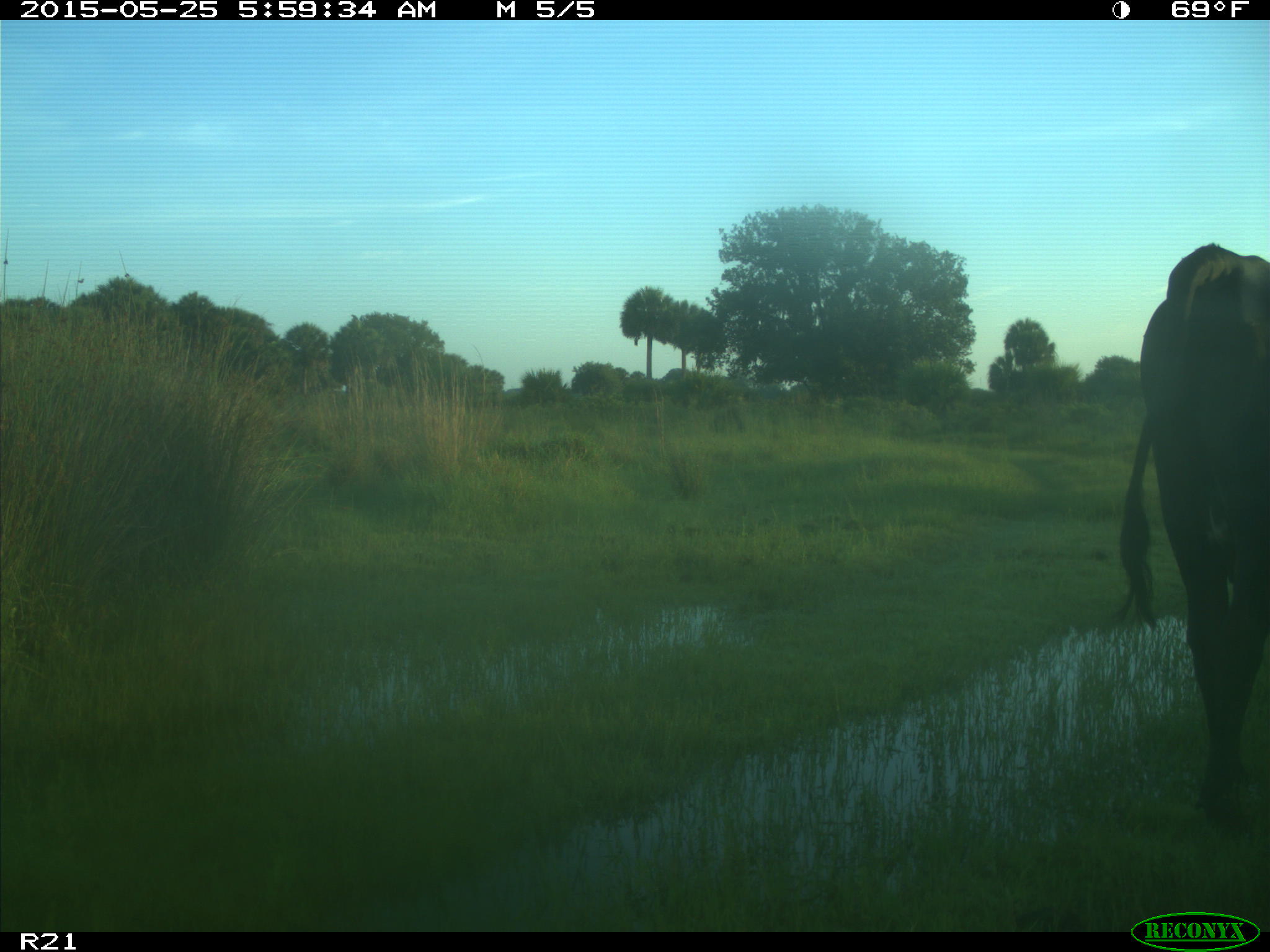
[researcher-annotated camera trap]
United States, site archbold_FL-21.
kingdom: Animalia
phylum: Chordata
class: Mammalia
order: Artiodactyla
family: Bovidae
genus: Bos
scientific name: Bos taurus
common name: domestic cow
Bos taurus (domestic cow).